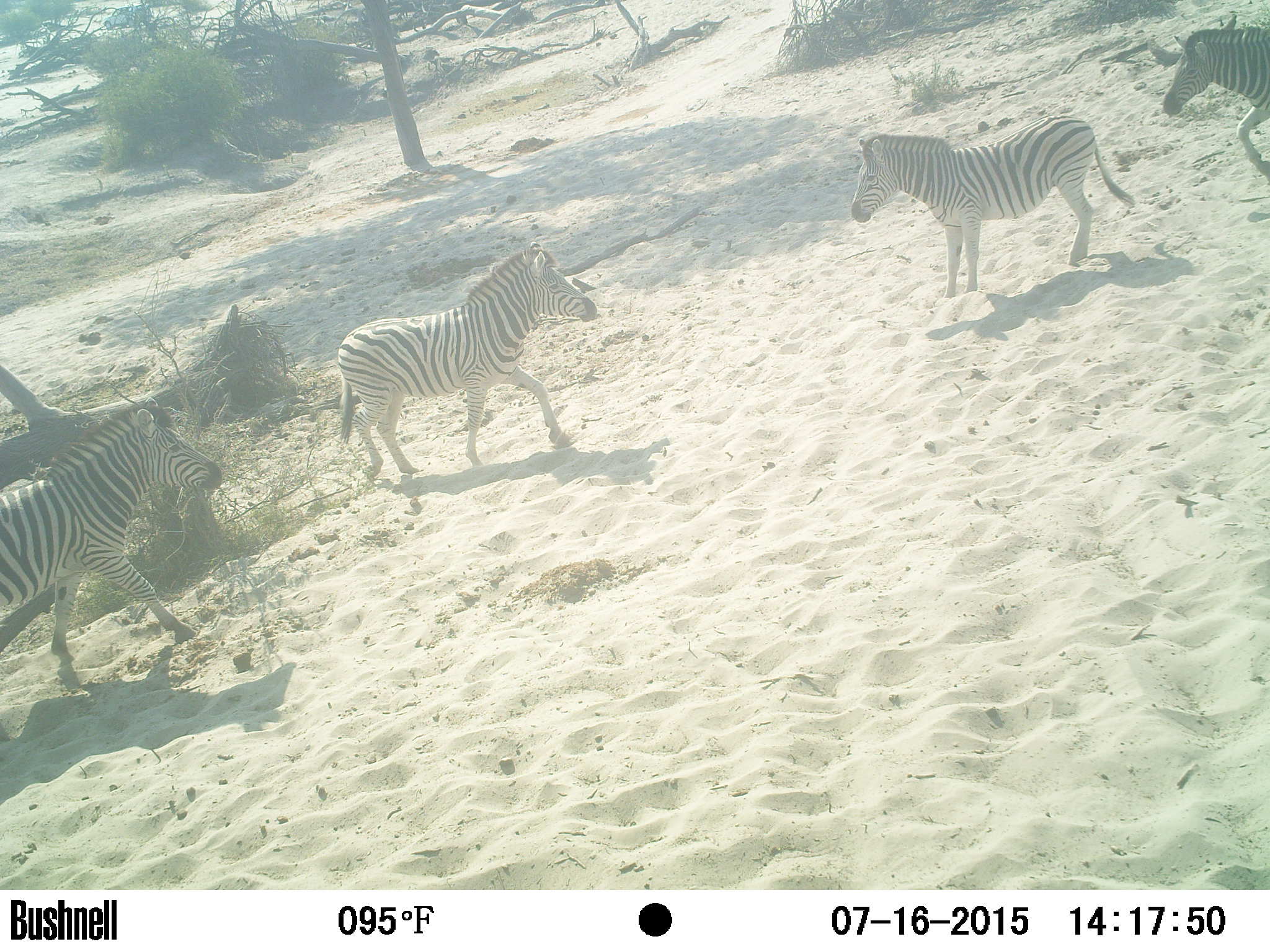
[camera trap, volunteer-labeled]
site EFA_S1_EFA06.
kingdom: Animalia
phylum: Chordata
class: Mammalia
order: Perissodactyla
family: Equidae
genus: Equus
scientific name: Equus quagga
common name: plains zebra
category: zebraplains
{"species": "zebraplains (plains zebra) (Equus quagga)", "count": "4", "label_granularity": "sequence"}